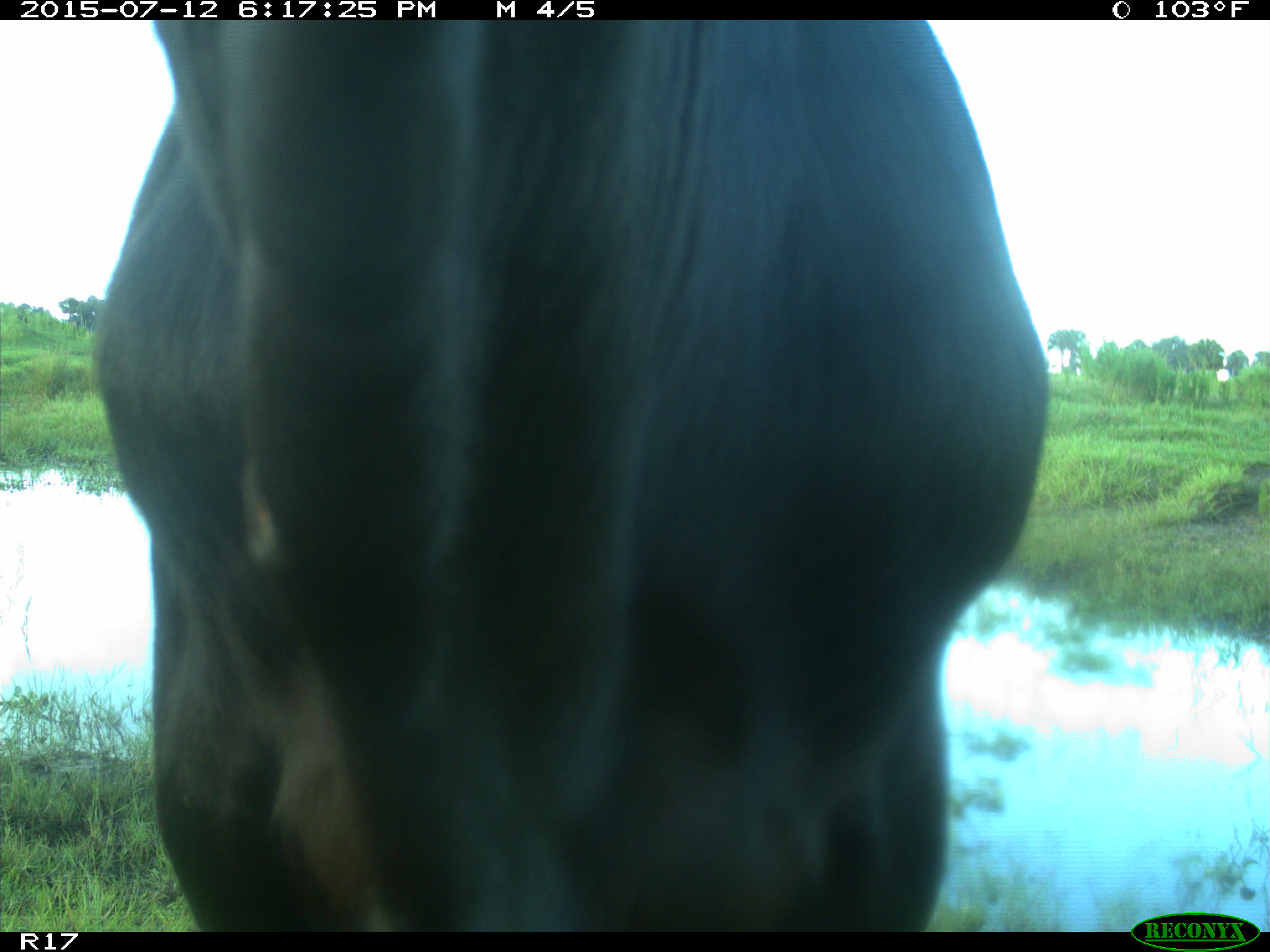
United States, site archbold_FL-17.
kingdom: Animalia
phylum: Chordata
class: Mammalia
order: Artiodactyla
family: Bovidae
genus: Bos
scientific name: Bos taurus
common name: domestic cow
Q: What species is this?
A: Bos taurus (domestic cow).